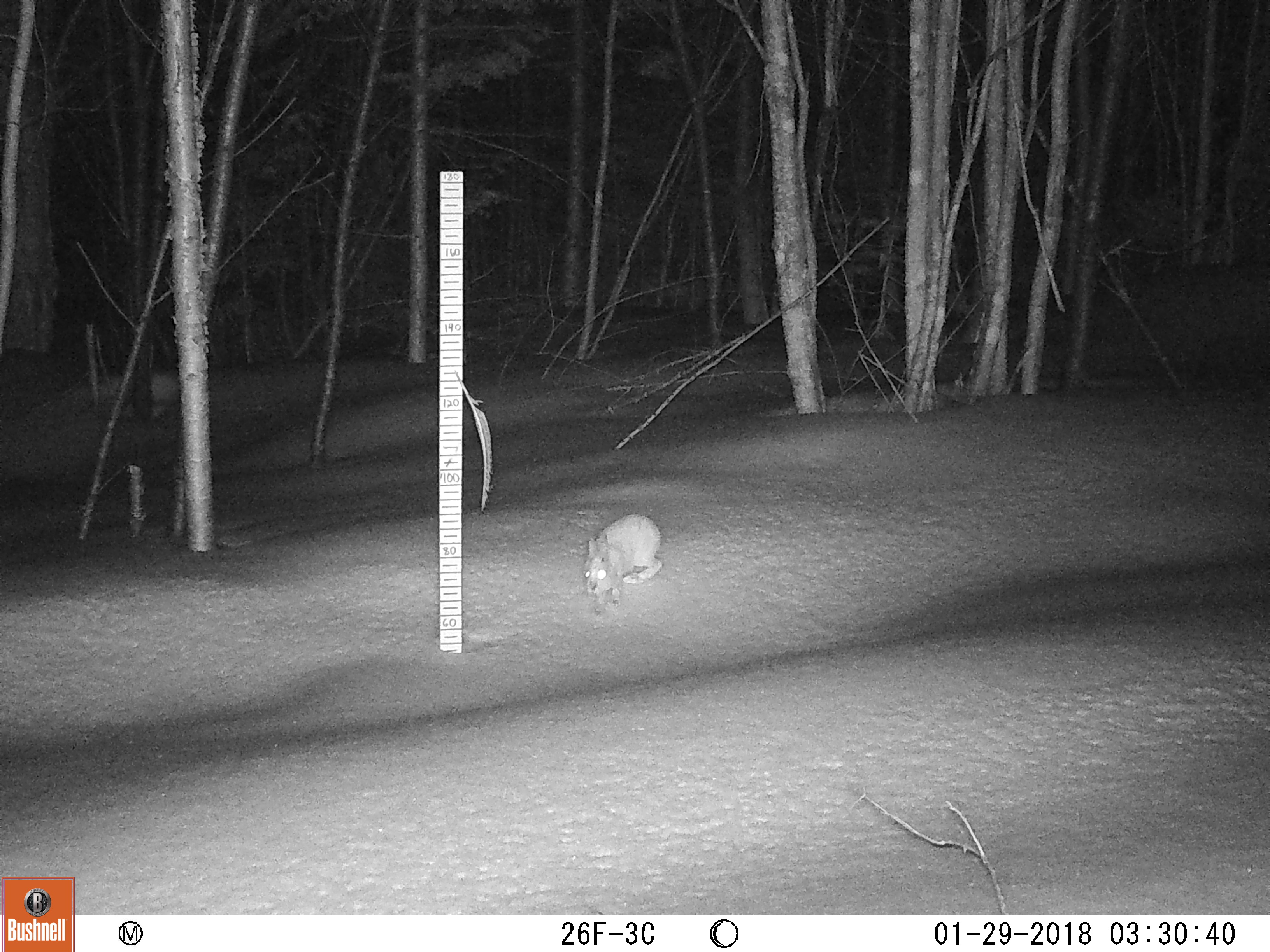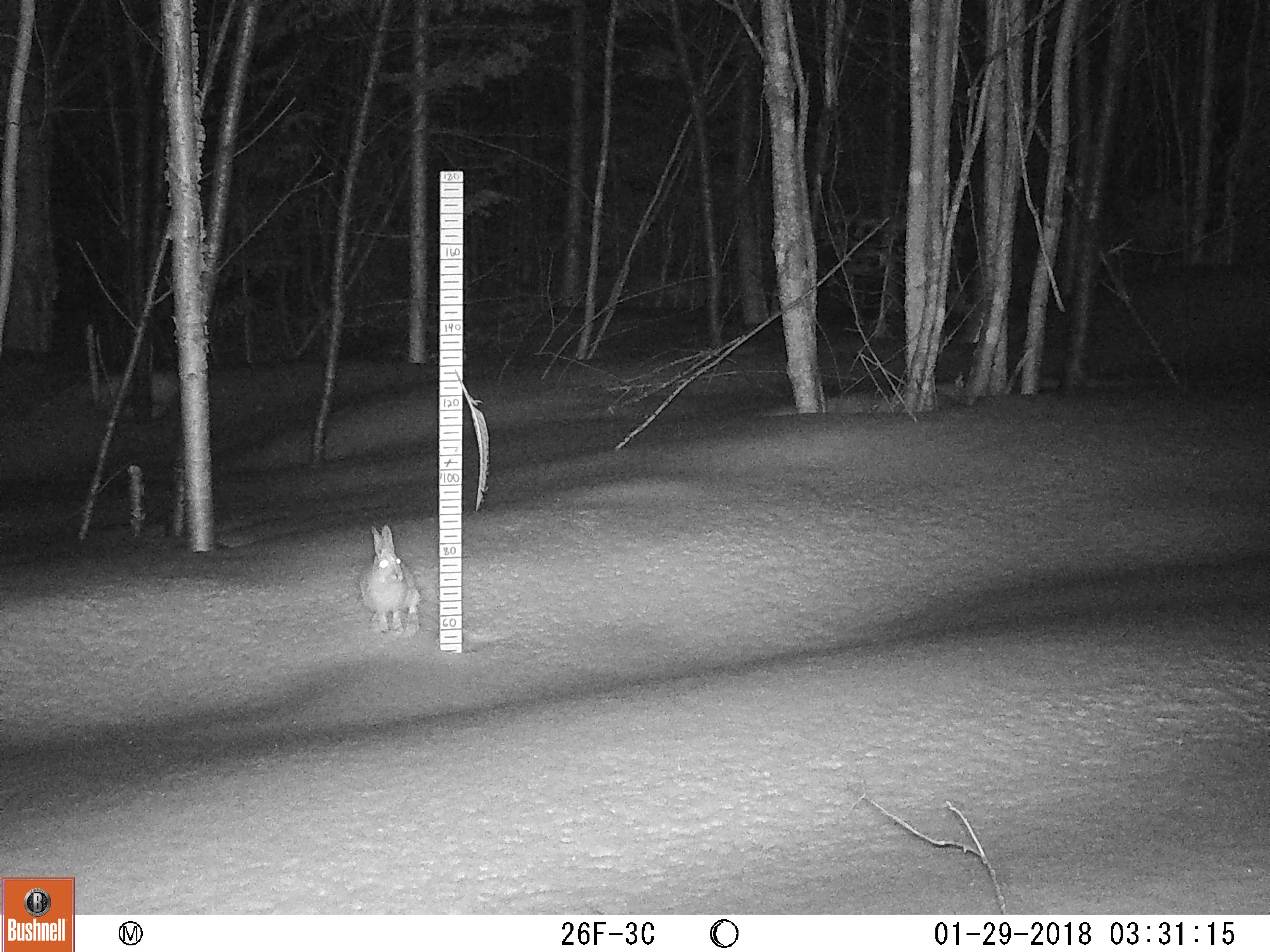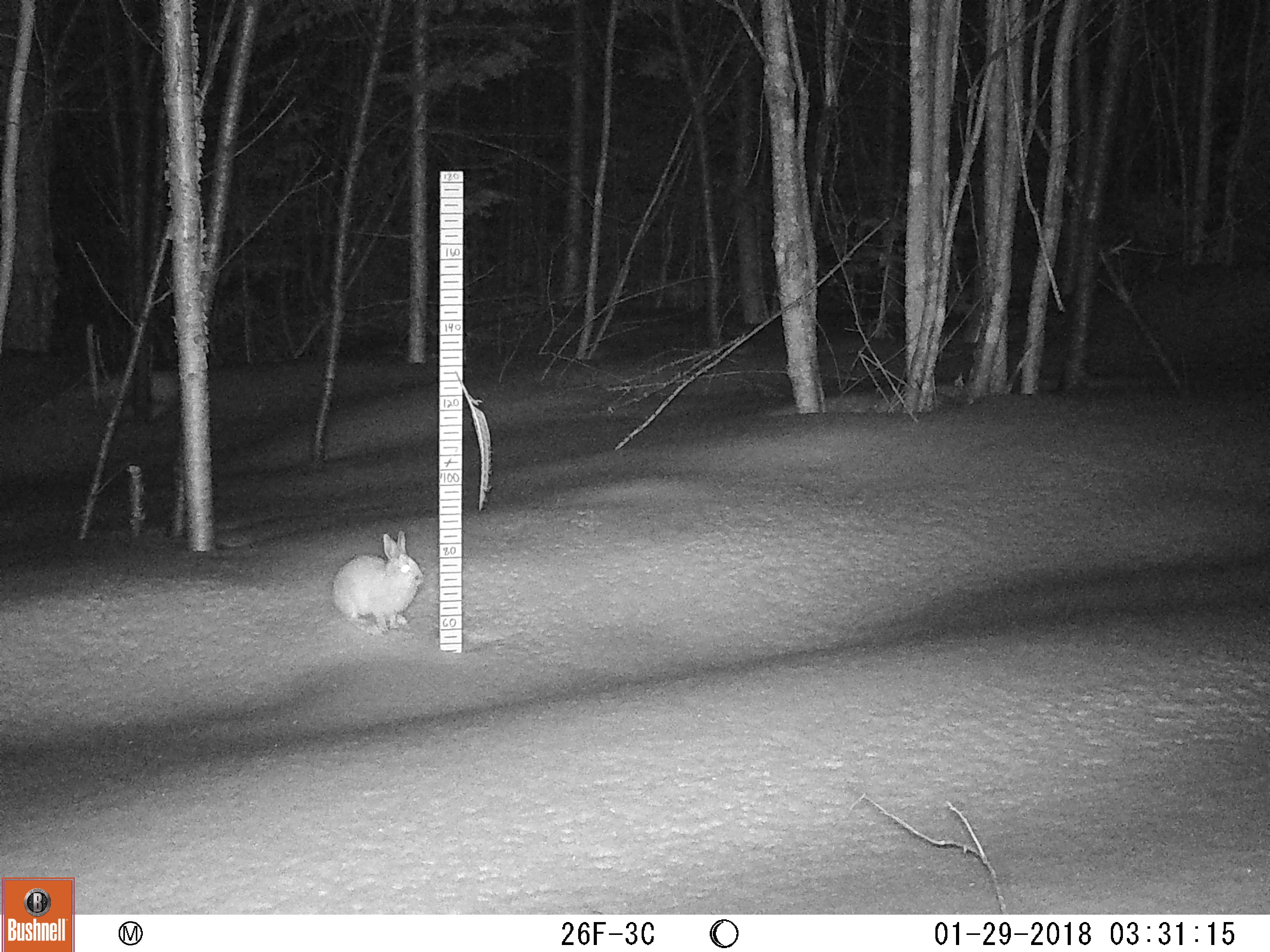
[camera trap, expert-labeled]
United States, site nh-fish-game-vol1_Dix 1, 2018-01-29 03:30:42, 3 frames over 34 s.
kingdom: Animalia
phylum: Chordata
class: Mammalia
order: Lagomorpha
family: Leporidae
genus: Lepus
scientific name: Lepus americanus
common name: snowshoe hare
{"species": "snowshoe hare (Lepus americanus)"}